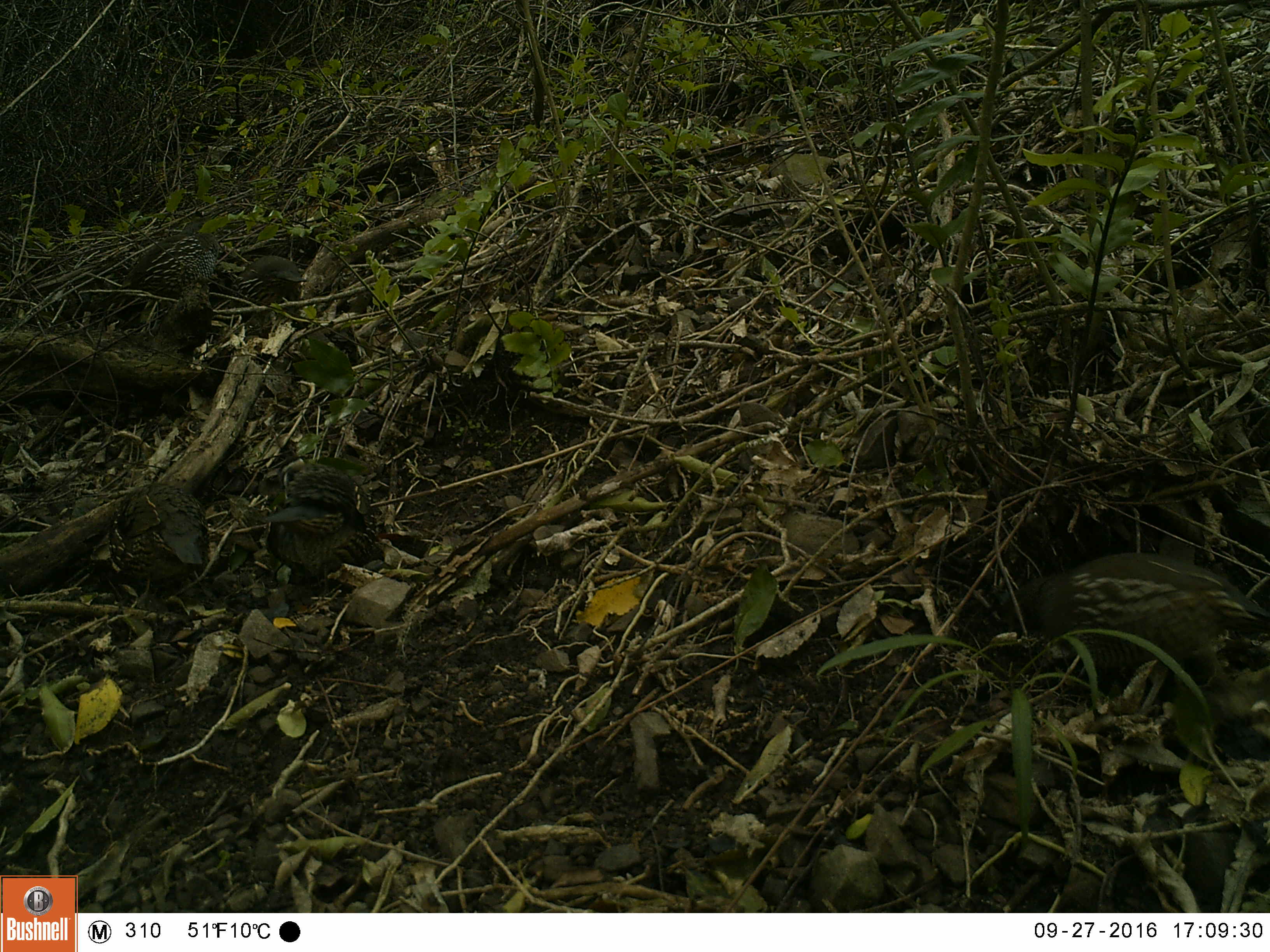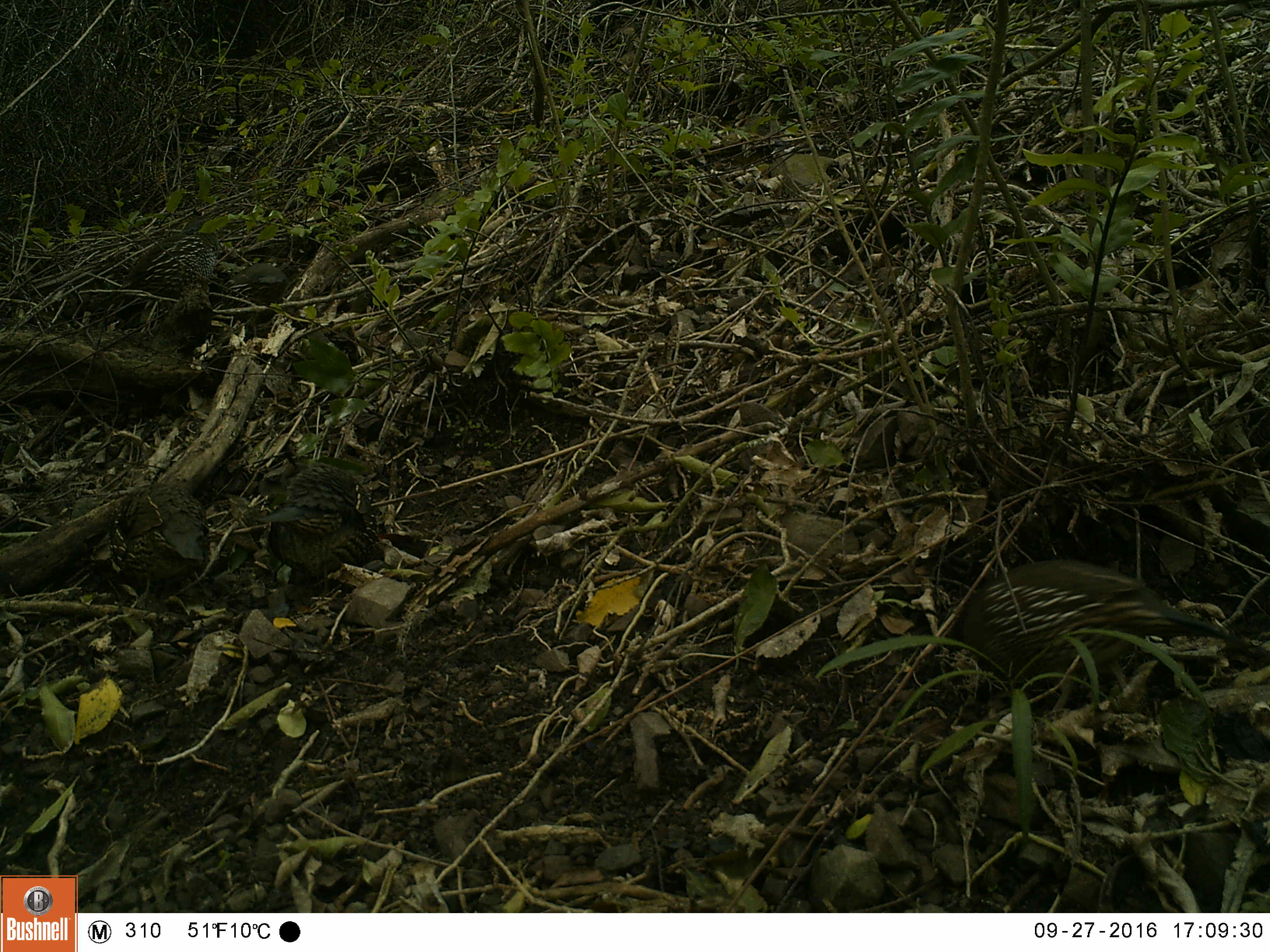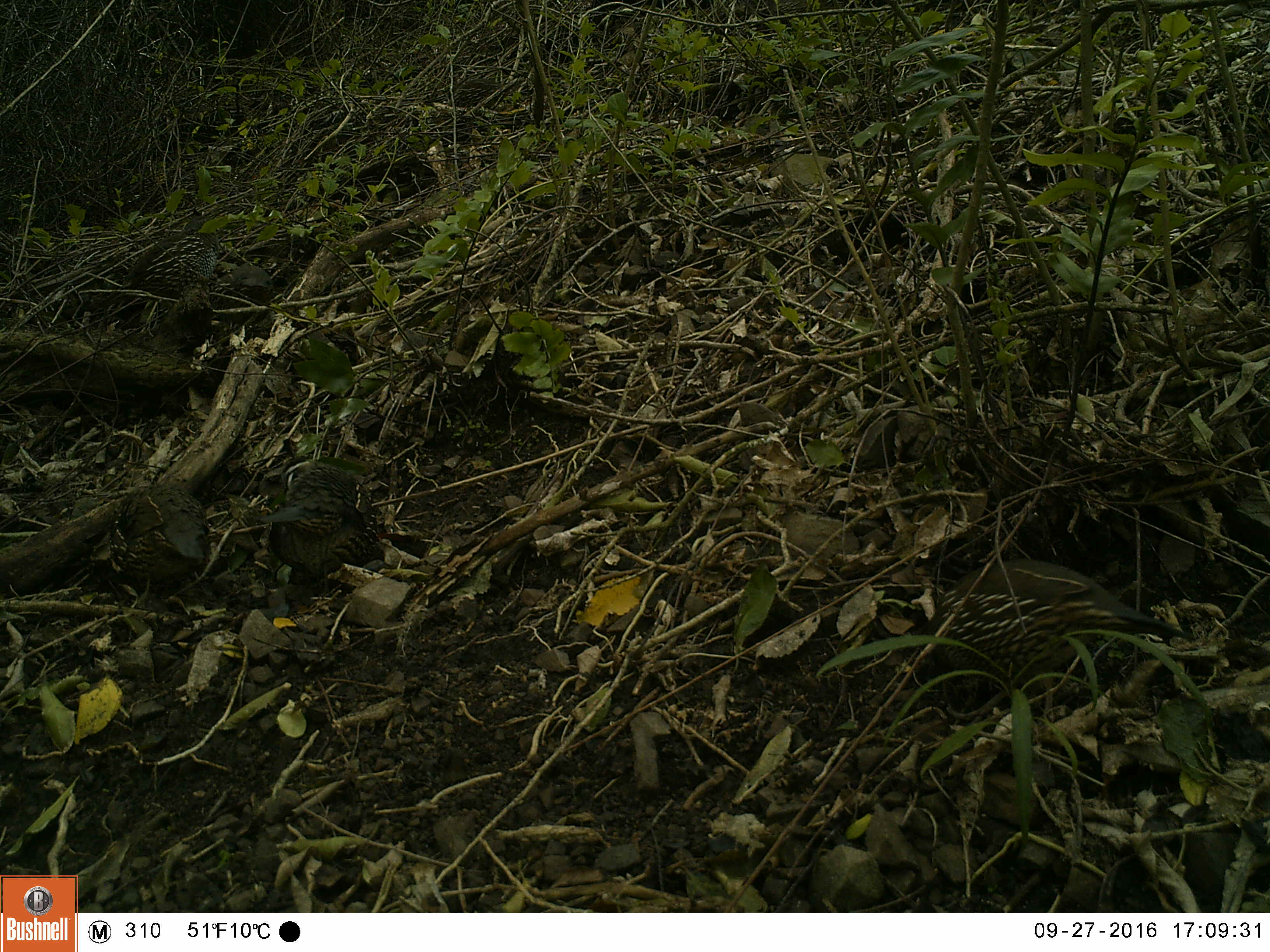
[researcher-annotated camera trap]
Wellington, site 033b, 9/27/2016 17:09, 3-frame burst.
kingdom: Animalia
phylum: Chordata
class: Aves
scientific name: Aves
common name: bird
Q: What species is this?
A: Bird (Aves).